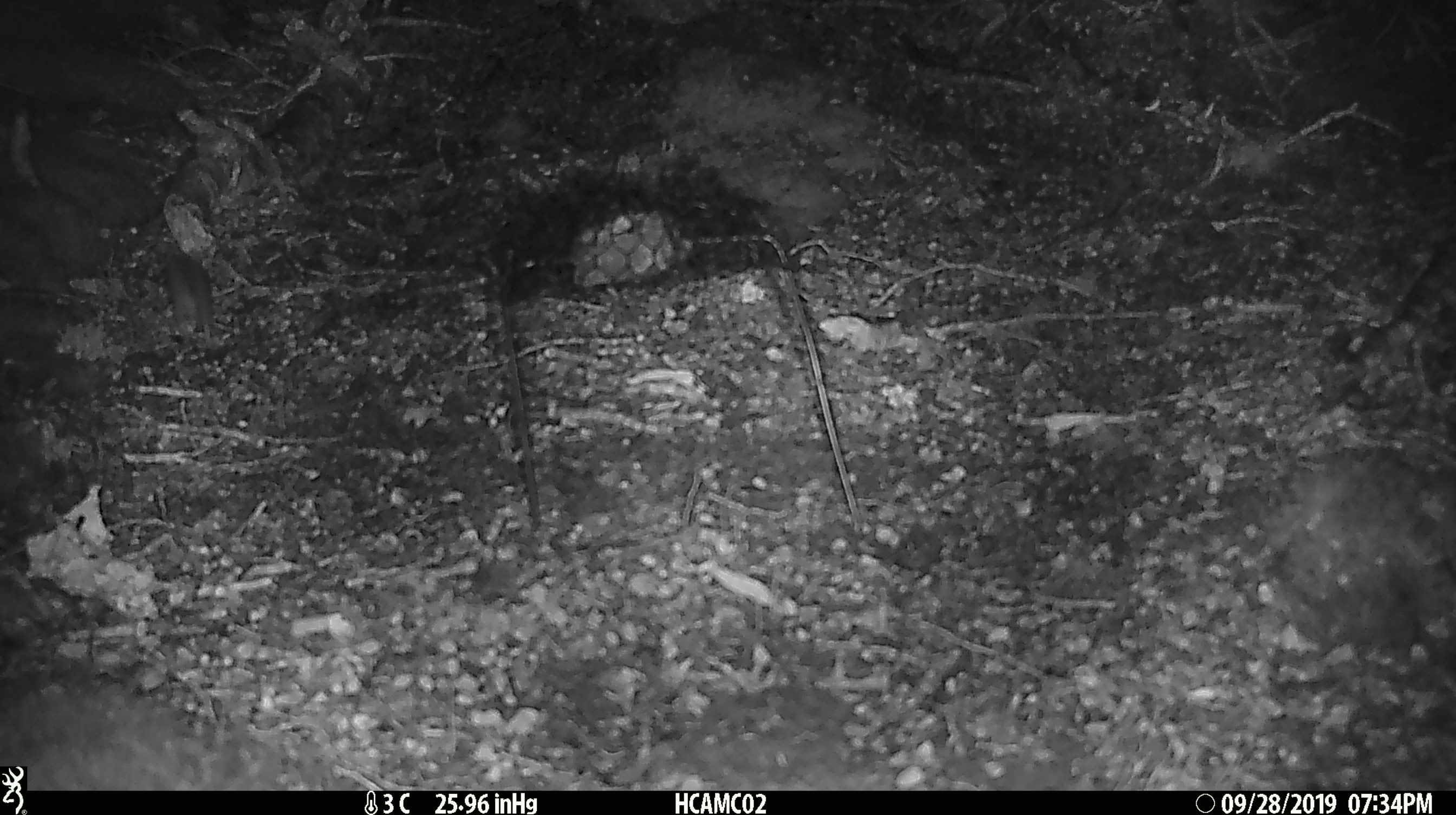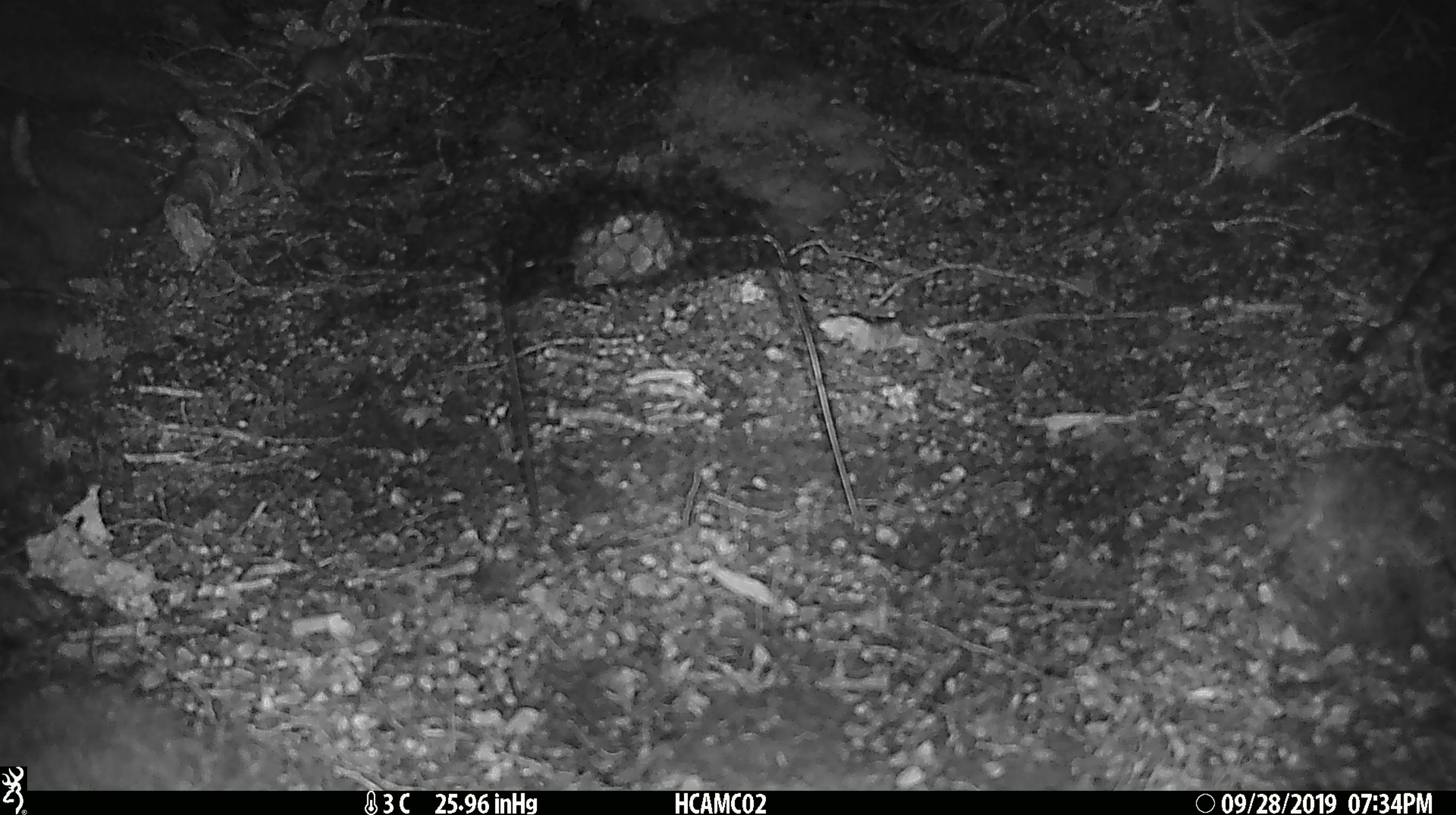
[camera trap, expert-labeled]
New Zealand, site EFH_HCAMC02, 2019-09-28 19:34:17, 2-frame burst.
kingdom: Animalia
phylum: Chordata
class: Mammalia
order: Rodentia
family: Muridae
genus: Mus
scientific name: Mus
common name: mouse